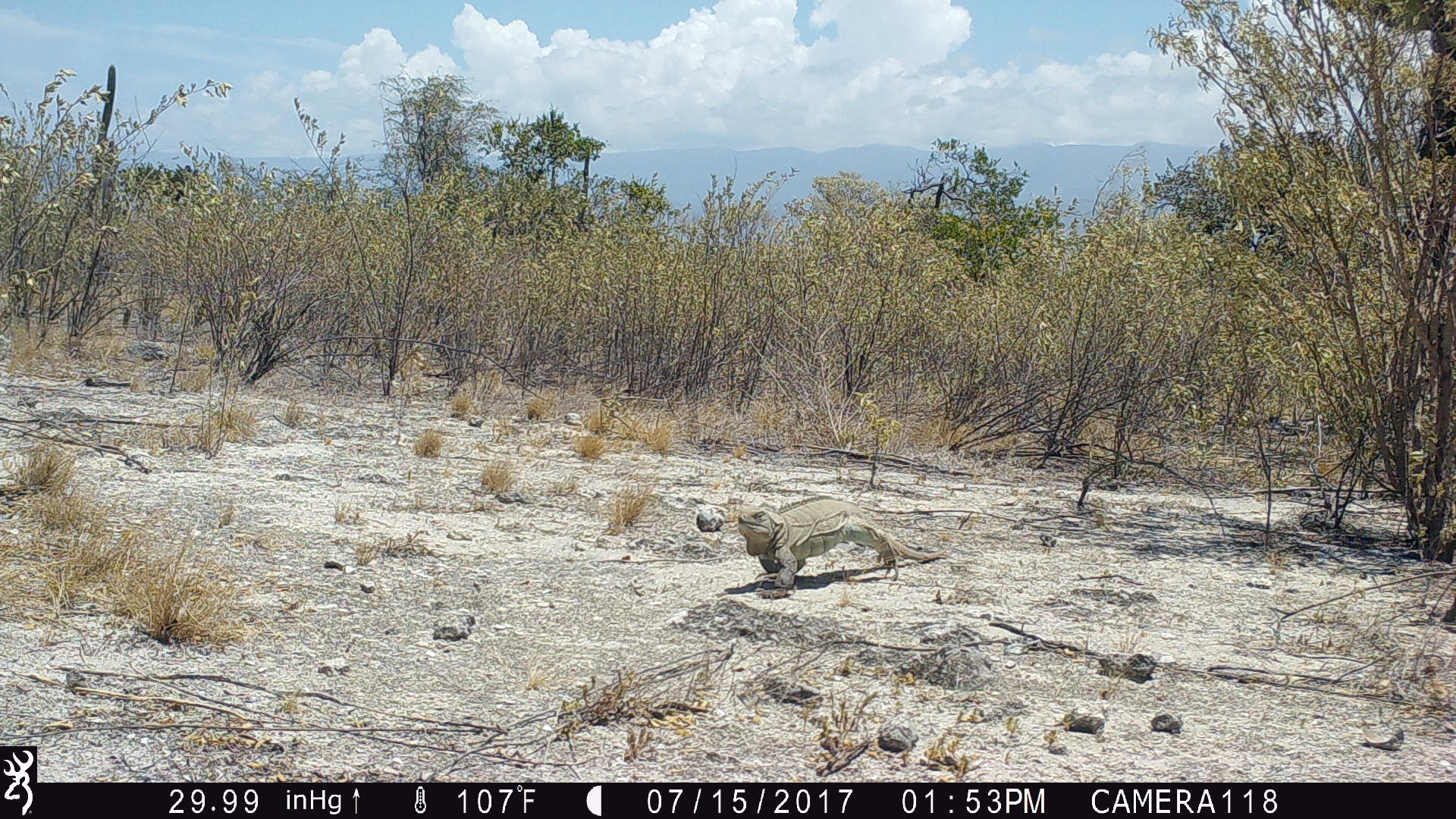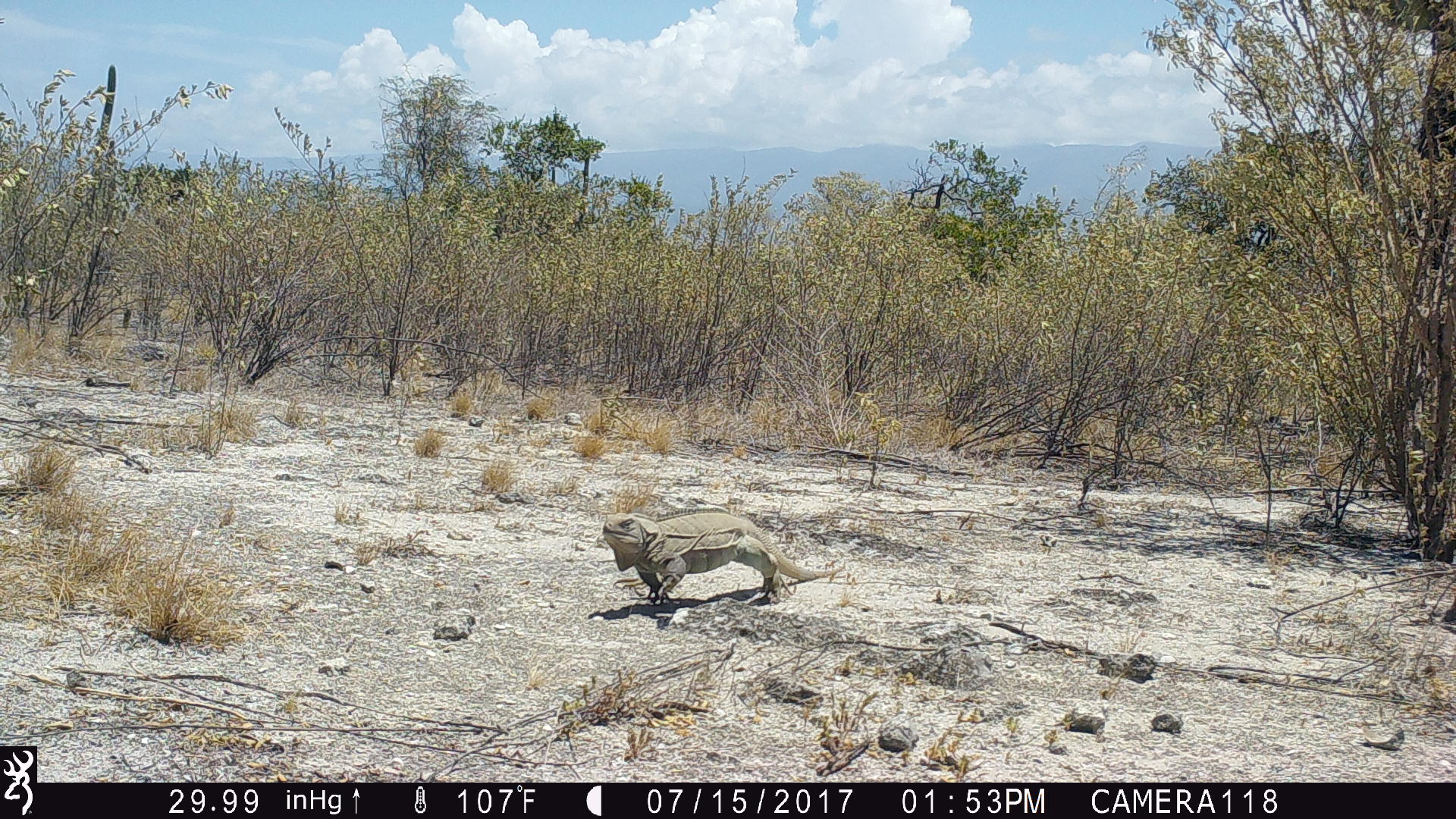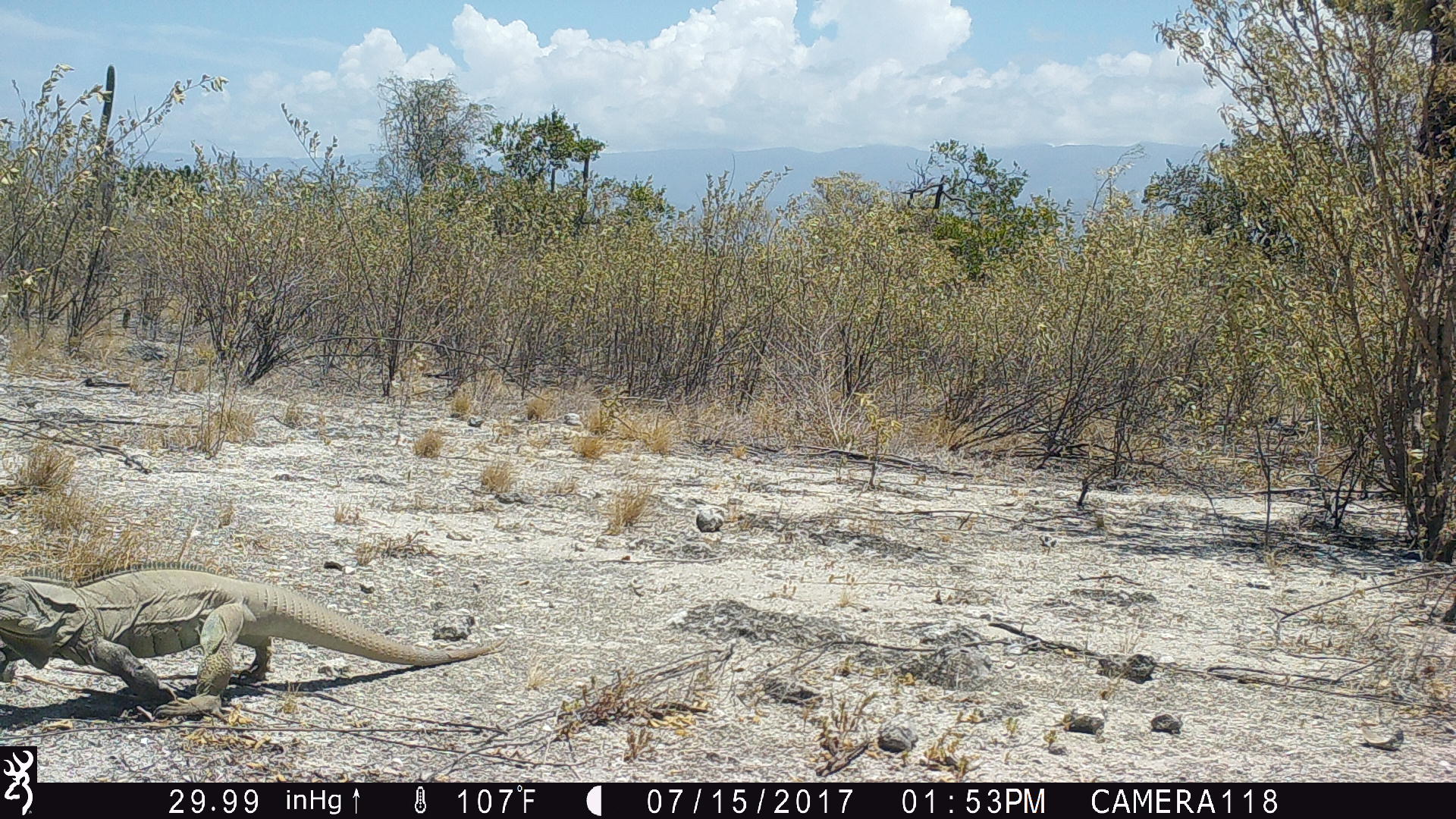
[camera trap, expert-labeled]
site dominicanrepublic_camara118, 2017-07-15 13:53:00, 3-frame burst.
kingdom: Animalia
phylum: Chordata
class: Reptilia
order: Squamata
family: Iguanidae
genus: Iguana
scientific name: Iguana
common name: typical iguanas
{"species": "Iguana (typical iguanas)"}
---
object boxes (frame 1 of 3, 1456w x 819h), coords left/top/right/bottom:
iguana: 707/497/949/596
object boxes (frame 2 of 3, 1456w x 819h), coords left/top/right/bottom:
iguana: 597/510/845/608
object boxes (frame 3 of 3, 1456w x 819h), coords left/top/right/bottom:
iguana: 0/565/509/710